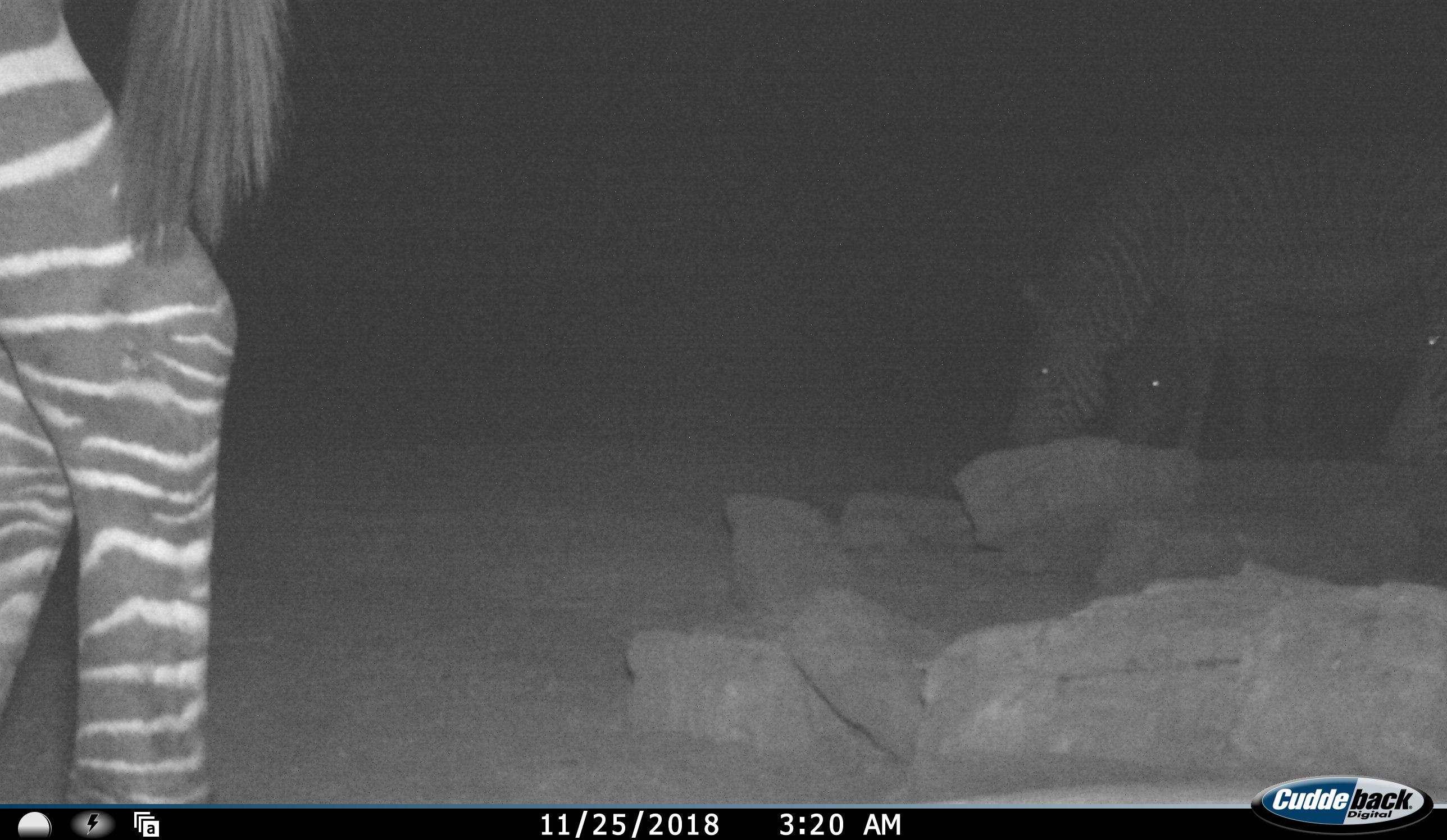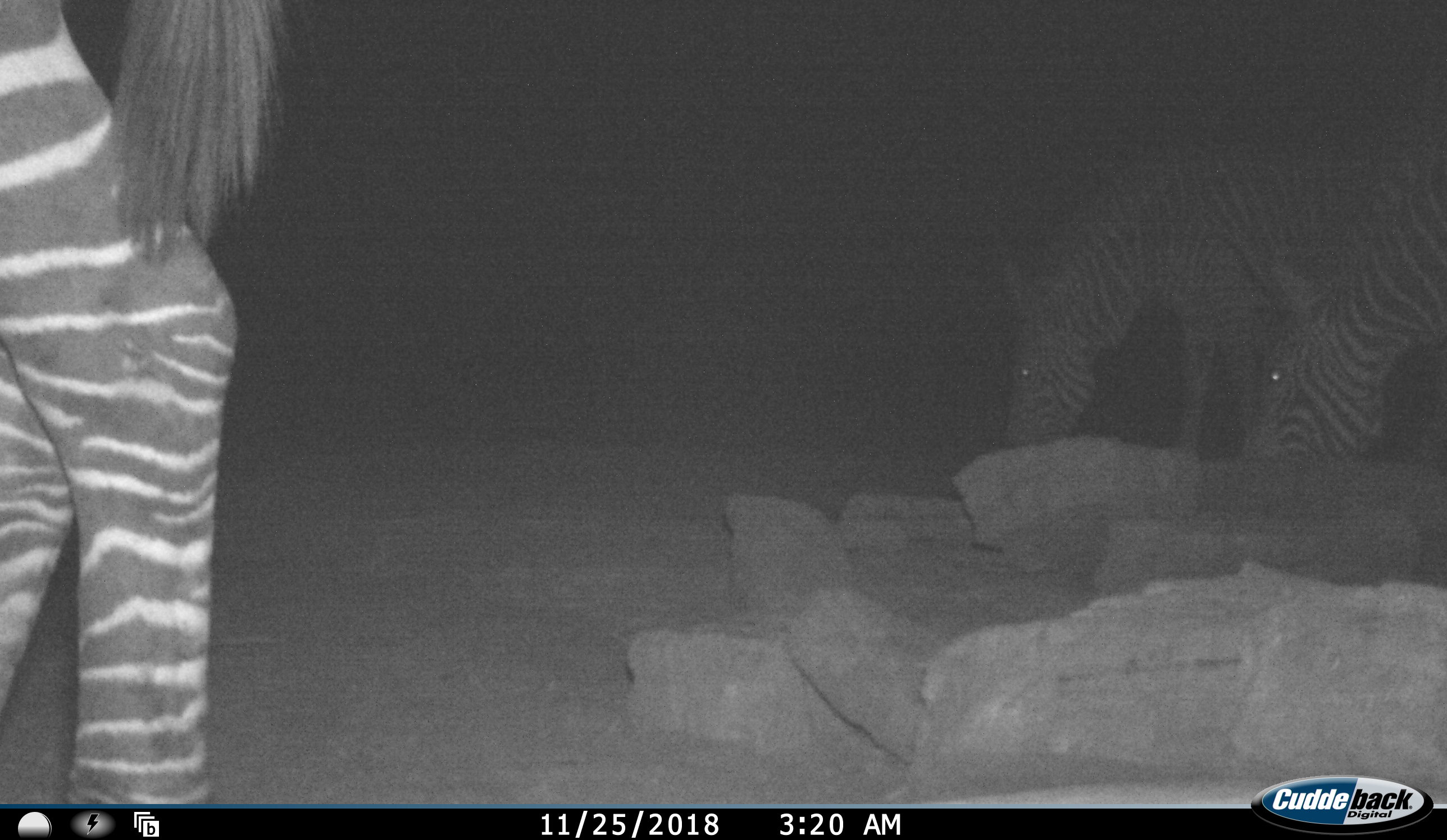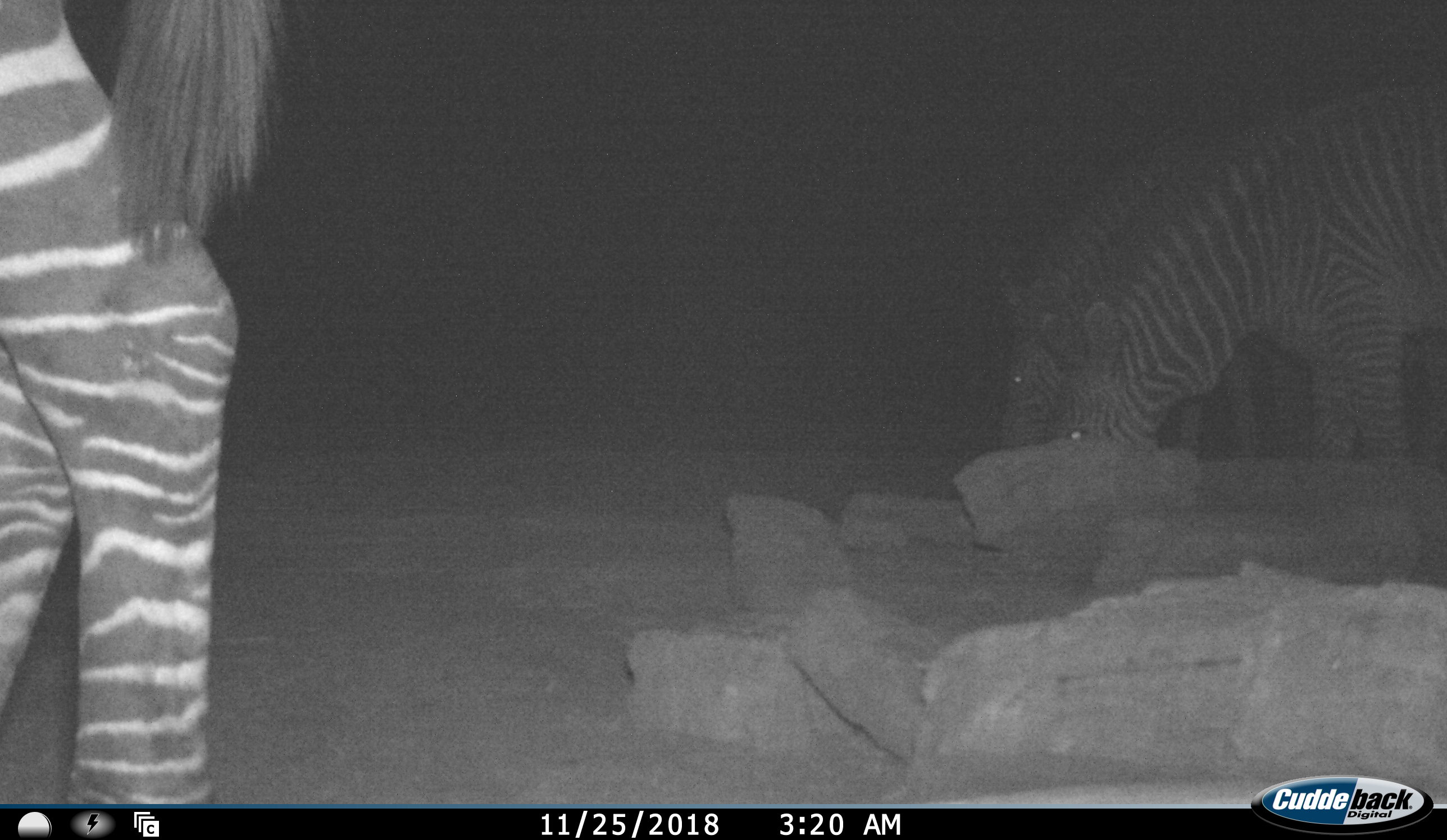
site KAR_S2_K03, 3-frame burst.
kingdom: Animalia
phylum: Chordata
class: Mammalia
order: Perissodactyla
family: Equidae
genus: Equus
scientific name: Equus zebra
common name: mountain zebra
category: zebramountain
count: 4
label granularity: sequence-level